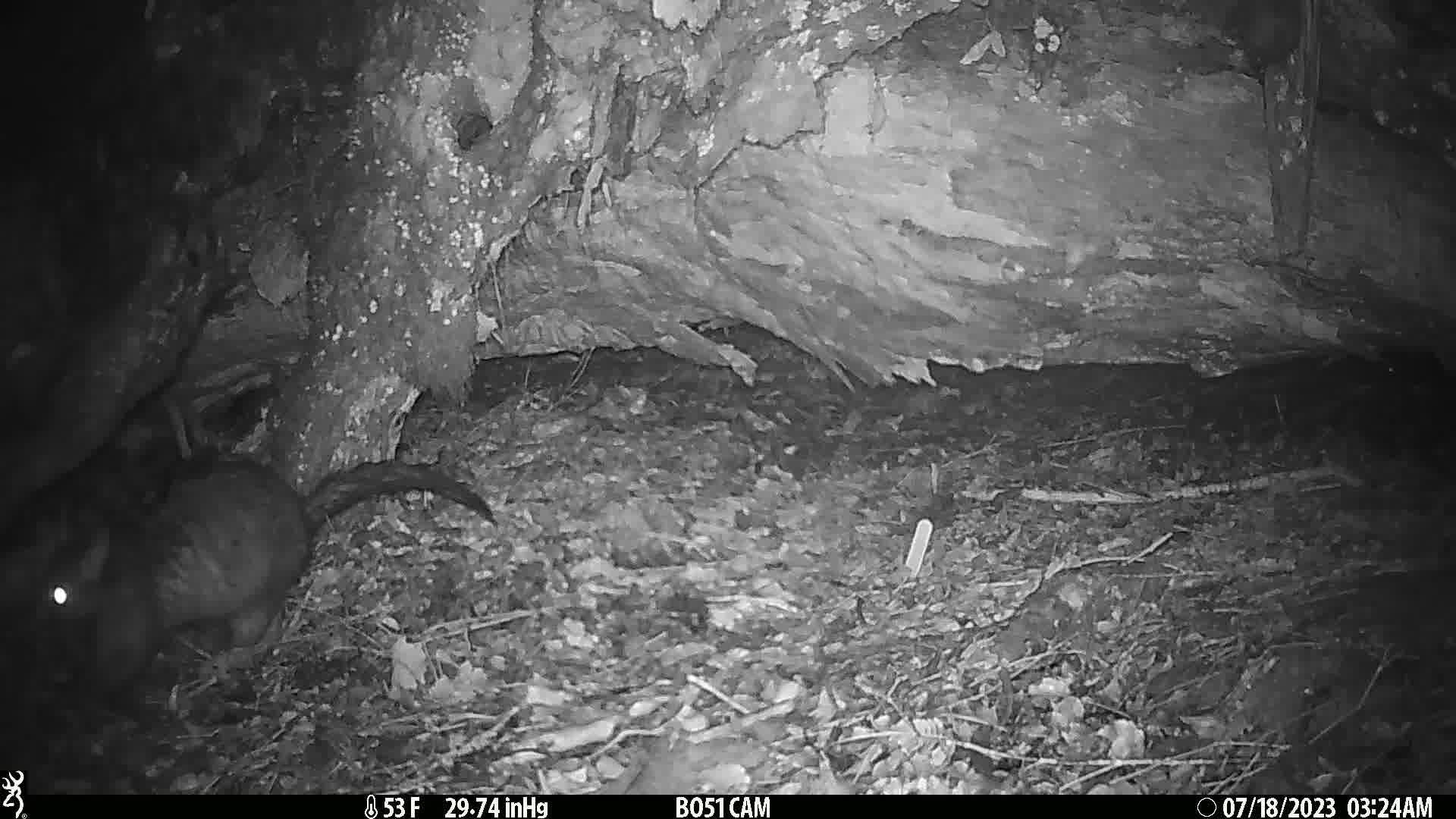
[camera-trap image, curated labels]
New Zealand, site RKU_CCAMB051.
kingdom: Animalia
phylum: Chordata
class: Mammalia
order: Diprotodontia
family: Phalangeridae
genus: Trichosurus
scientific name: Trichosurus vulpecula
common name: common brushtail possum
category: possum